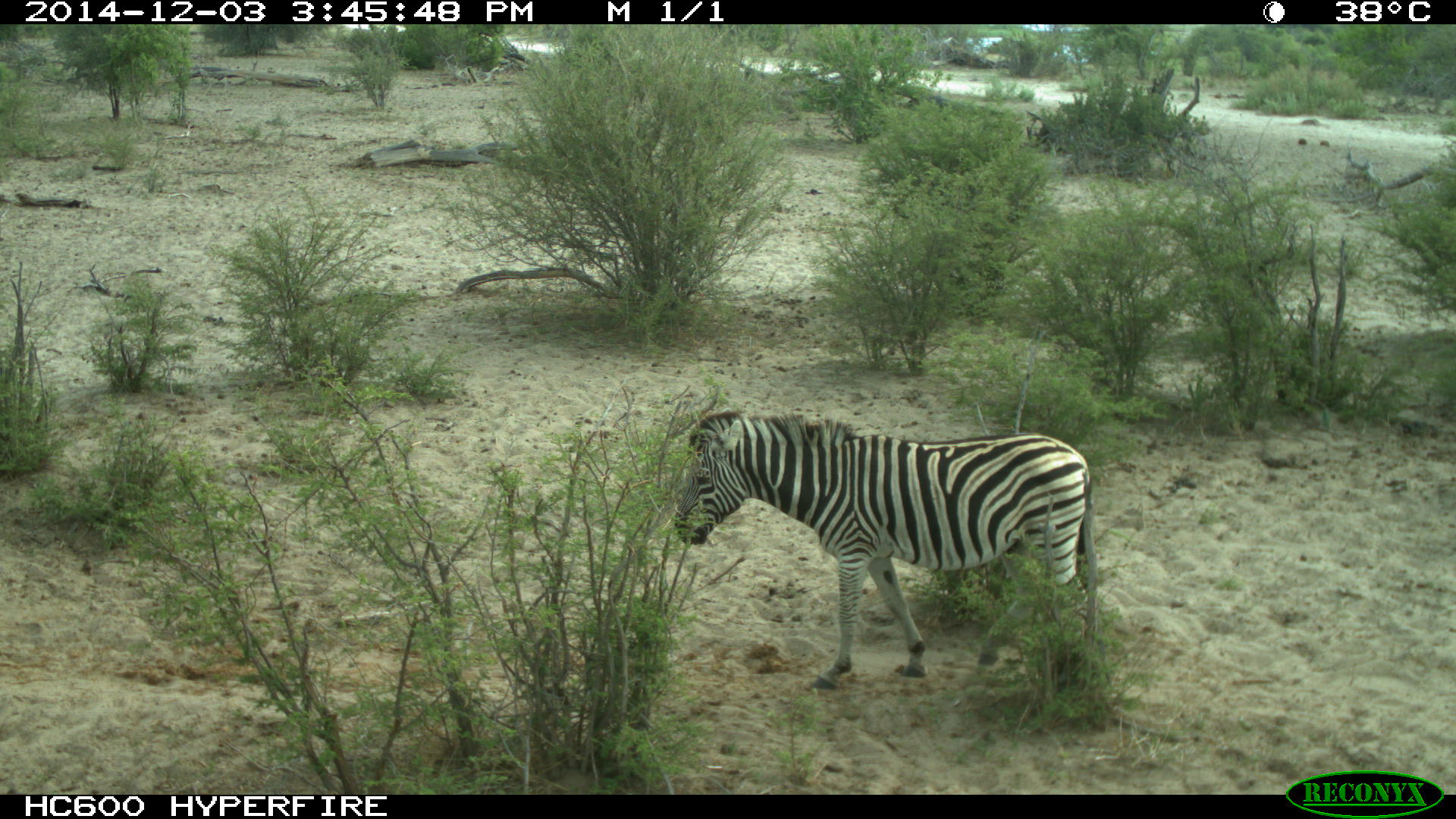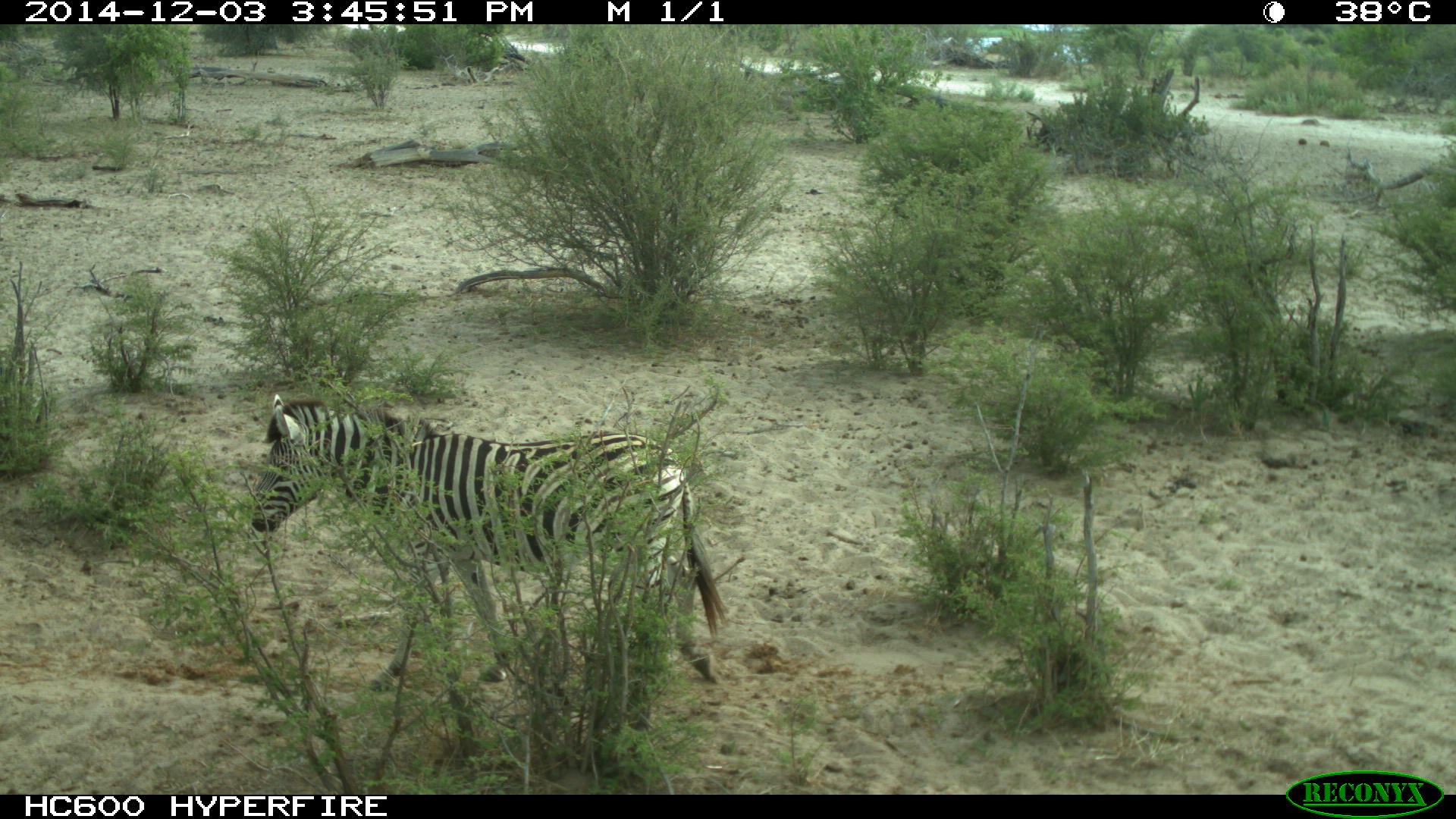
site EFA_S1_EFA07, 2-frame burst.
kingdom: Animalia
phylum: Chordata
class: Mammalia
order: Perissodactyla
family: Equidae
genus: Equus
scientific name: Equus quagga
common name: plains zebra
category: zebraplains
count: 1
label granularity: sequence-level